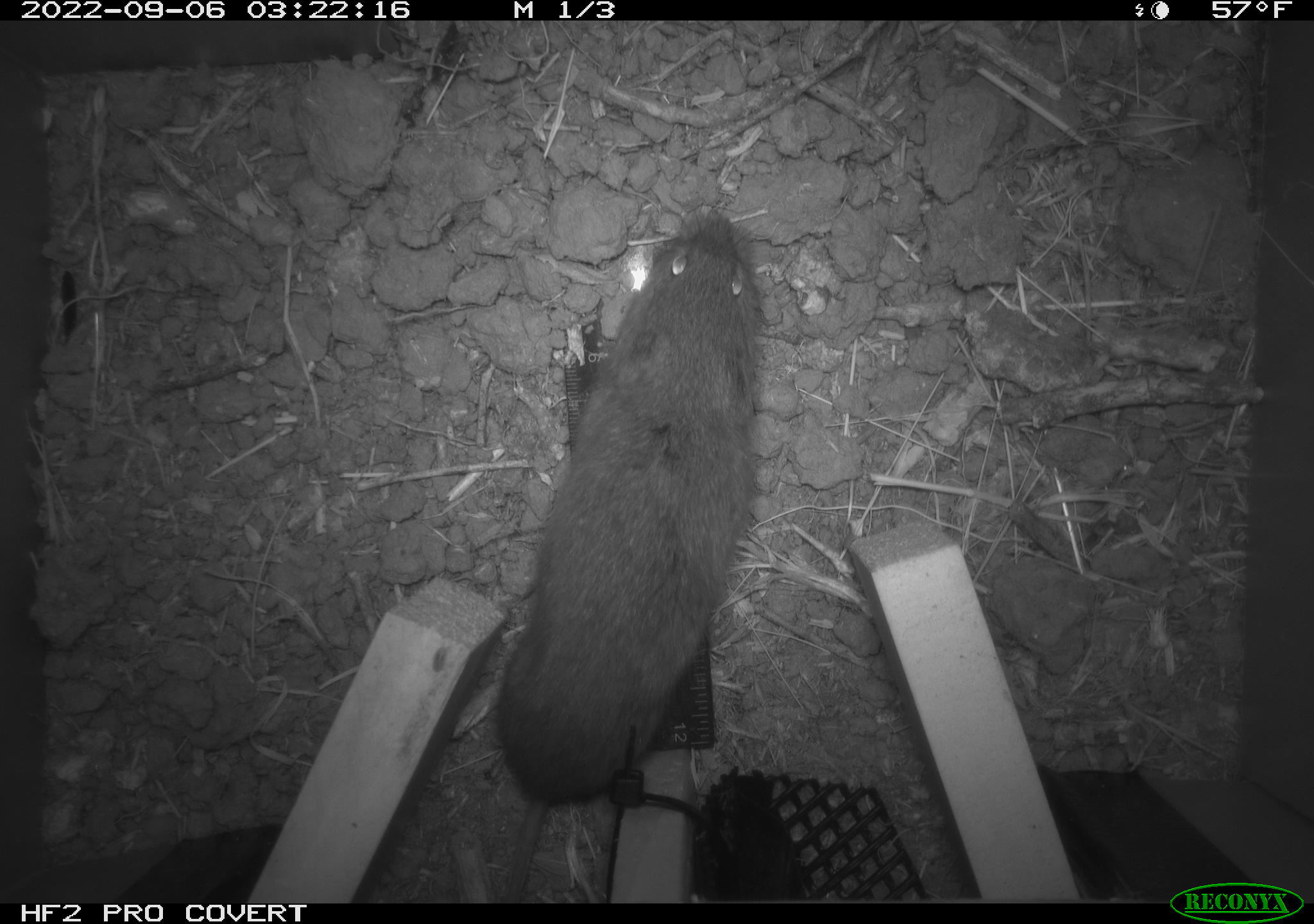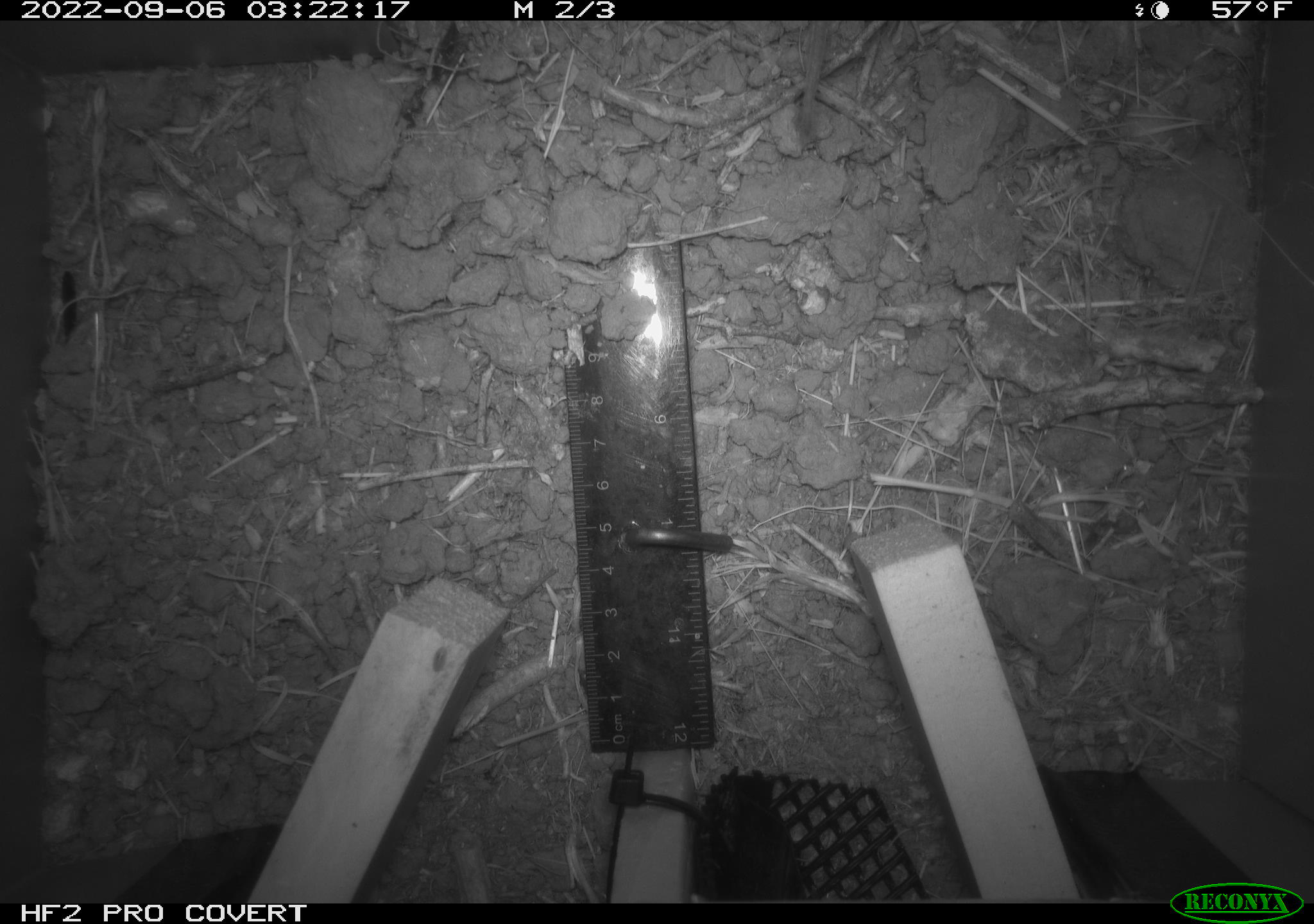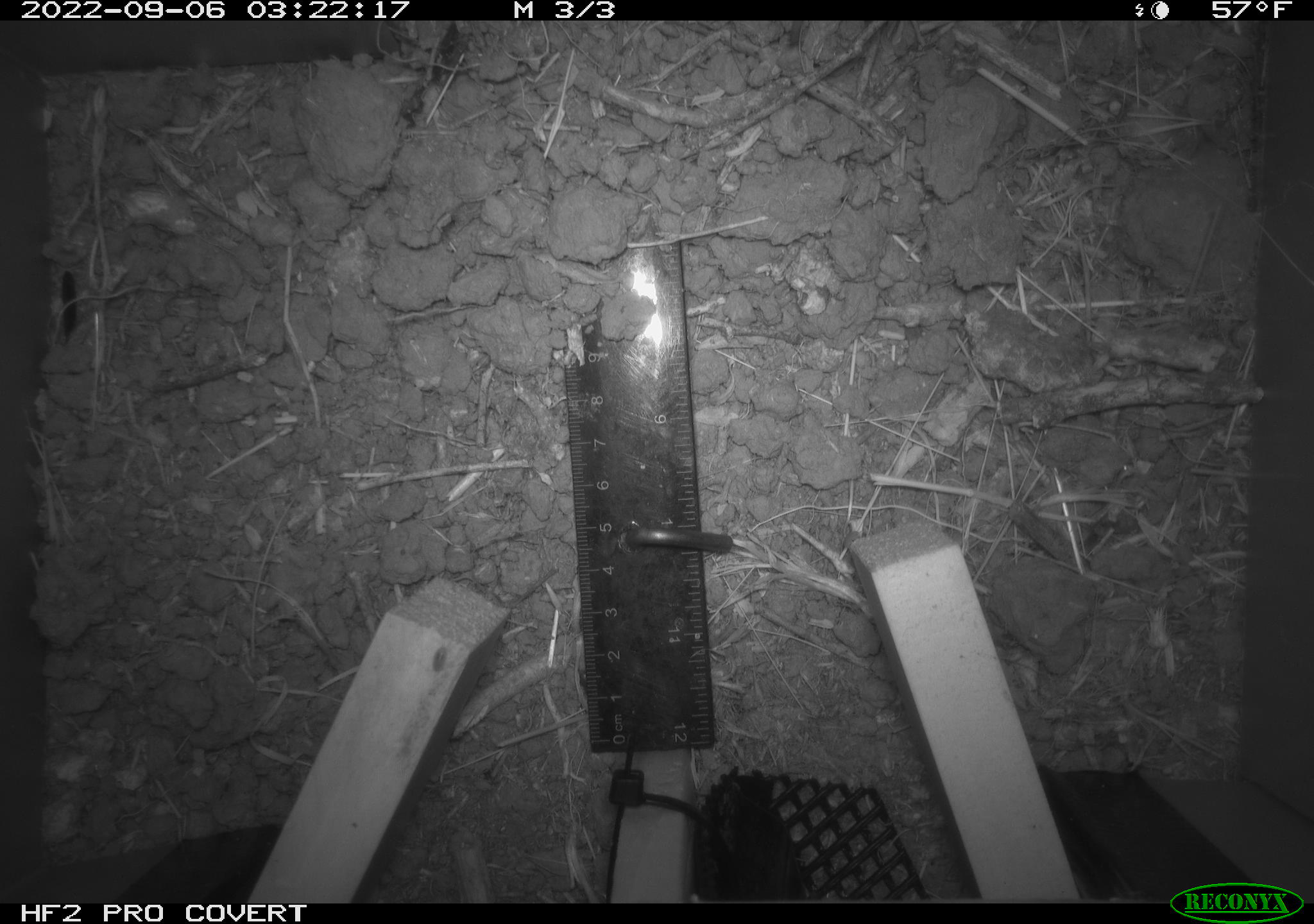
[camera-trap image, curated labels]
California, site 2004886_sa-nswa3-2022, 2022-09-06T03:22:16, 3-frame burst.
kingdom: Animalia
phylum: Chordata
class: Mammalia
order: Rodentia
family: Cricetidae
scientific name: Cricetidae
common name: hamsters, voles, lemmings, and allies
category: cricetidae family